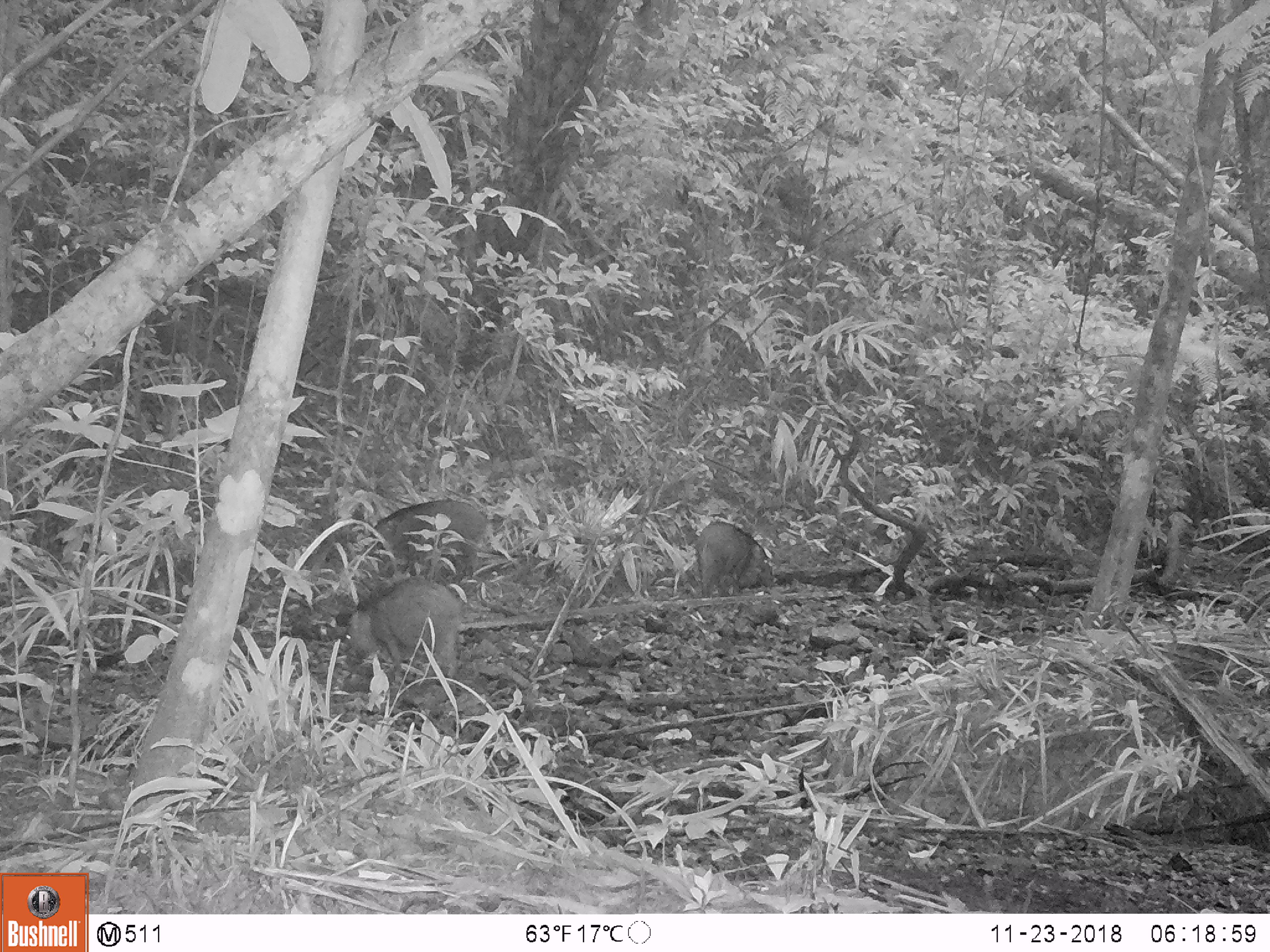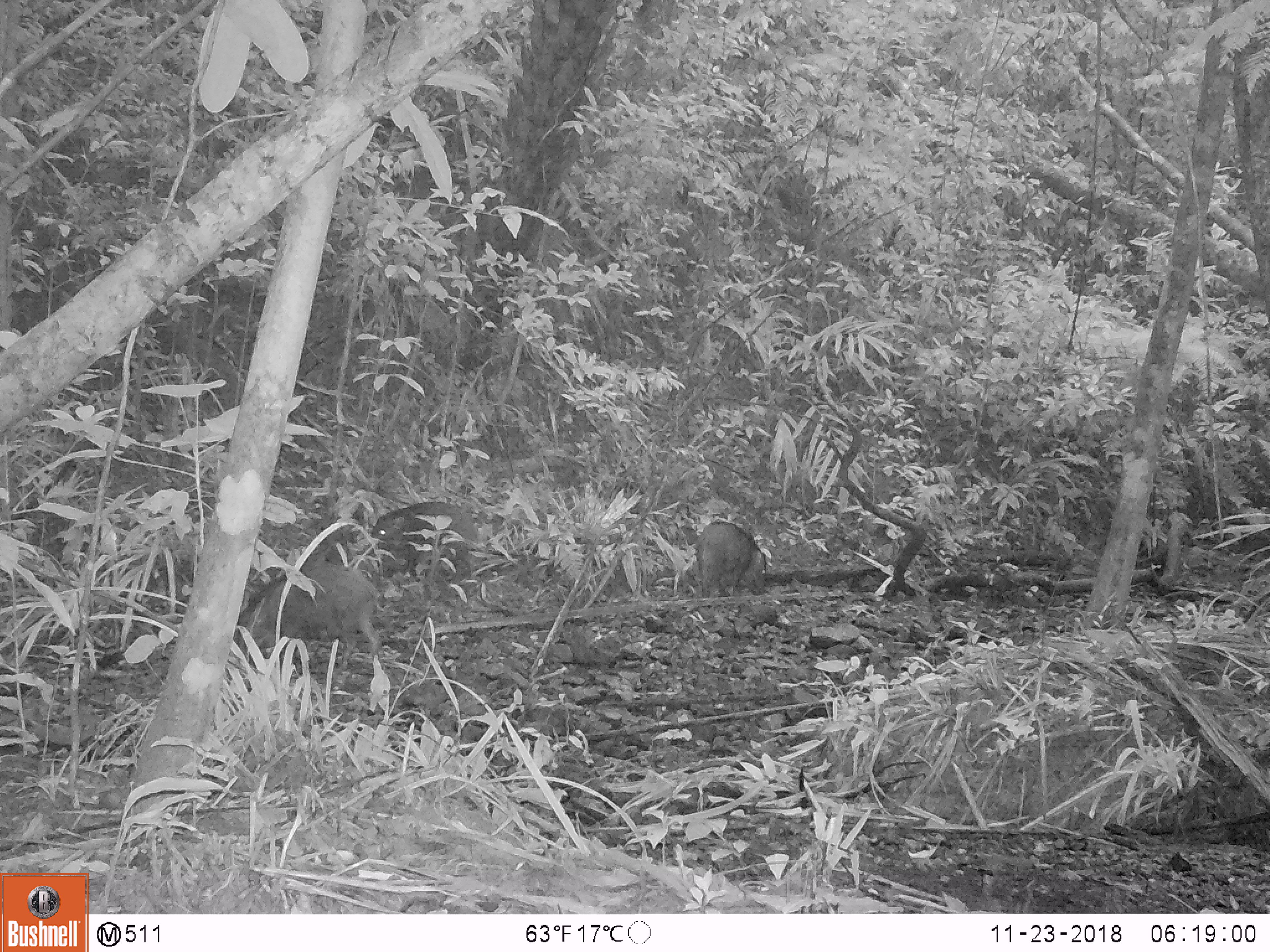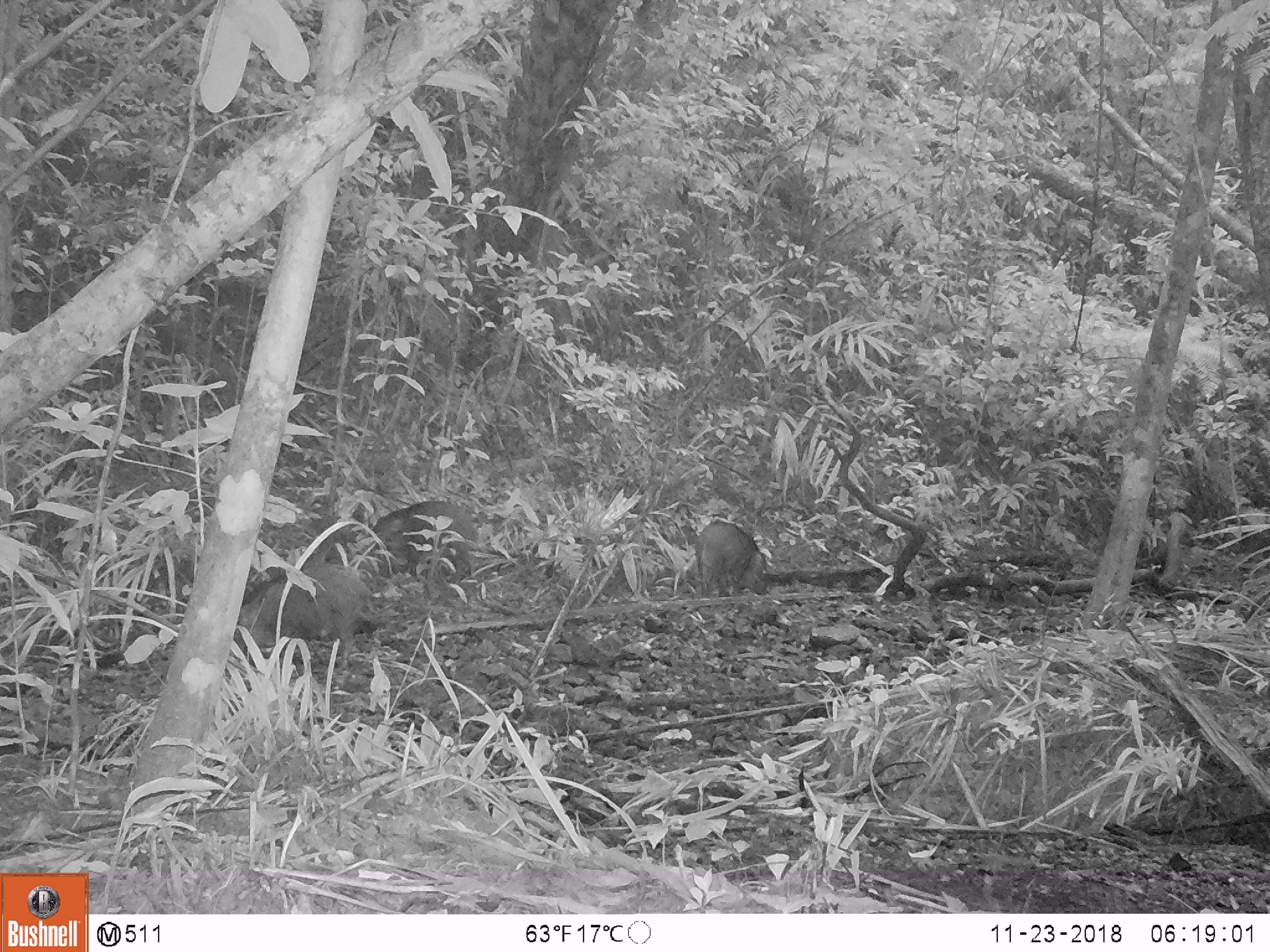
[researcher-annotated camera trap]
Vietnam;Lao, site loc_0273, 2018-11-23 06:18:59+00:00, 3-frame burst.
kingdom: Animalia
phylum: Chordata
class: Mammalia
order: Artiodactyla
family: Suidae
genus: Sus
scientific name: Sus scrofa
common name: eurasian wild pig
Eurasian wild pig (Sus scrofa). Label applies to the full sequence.